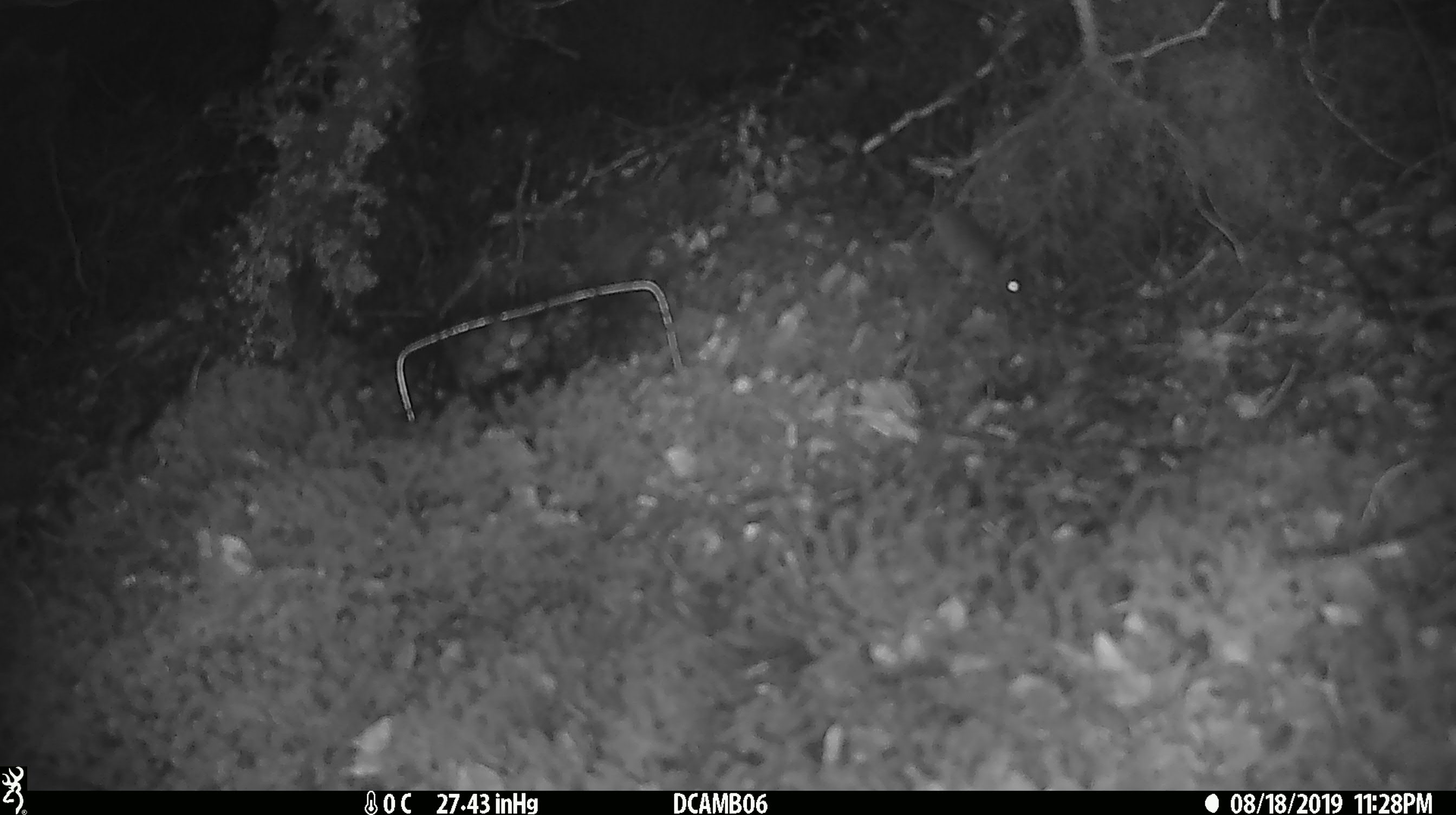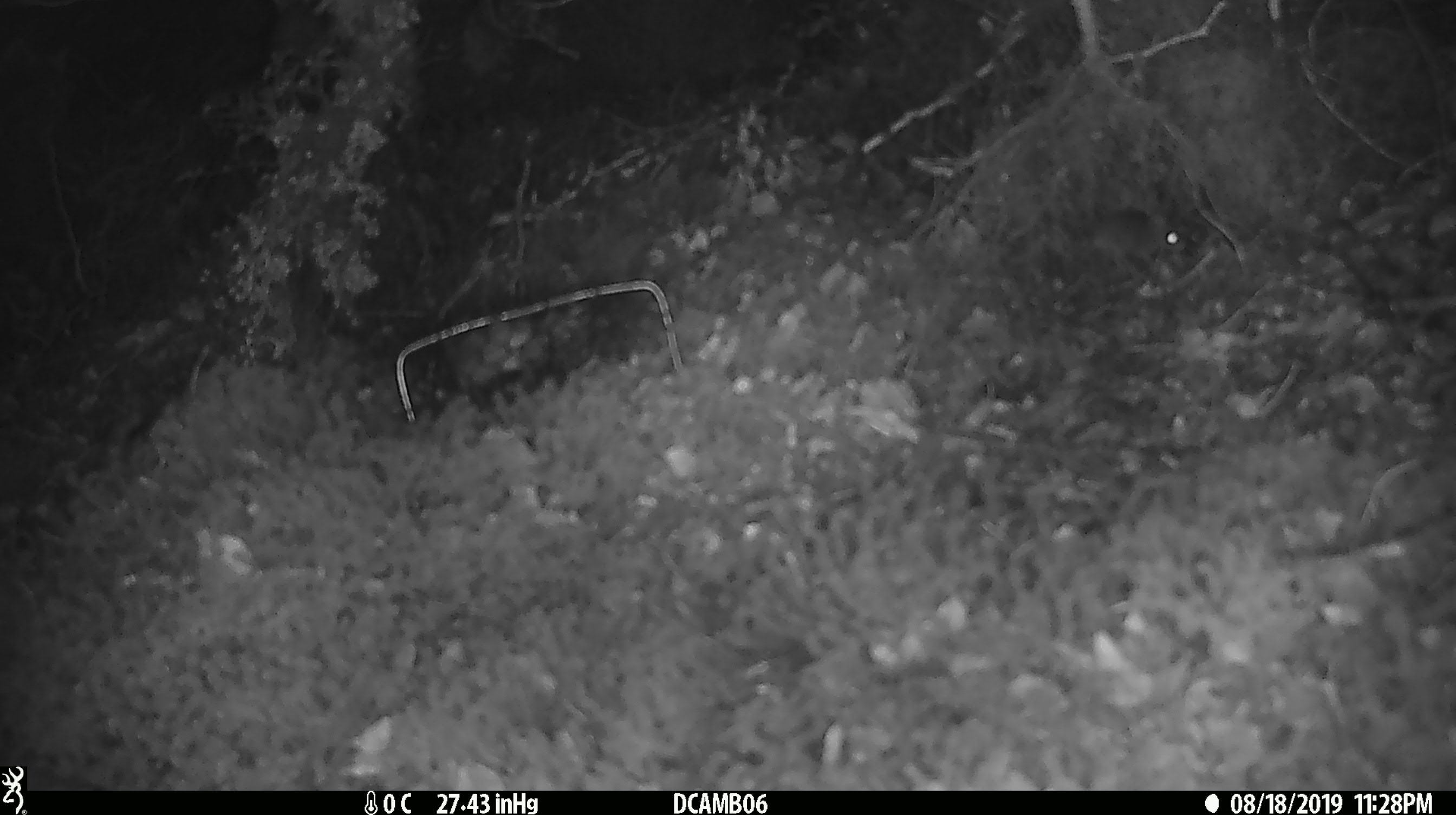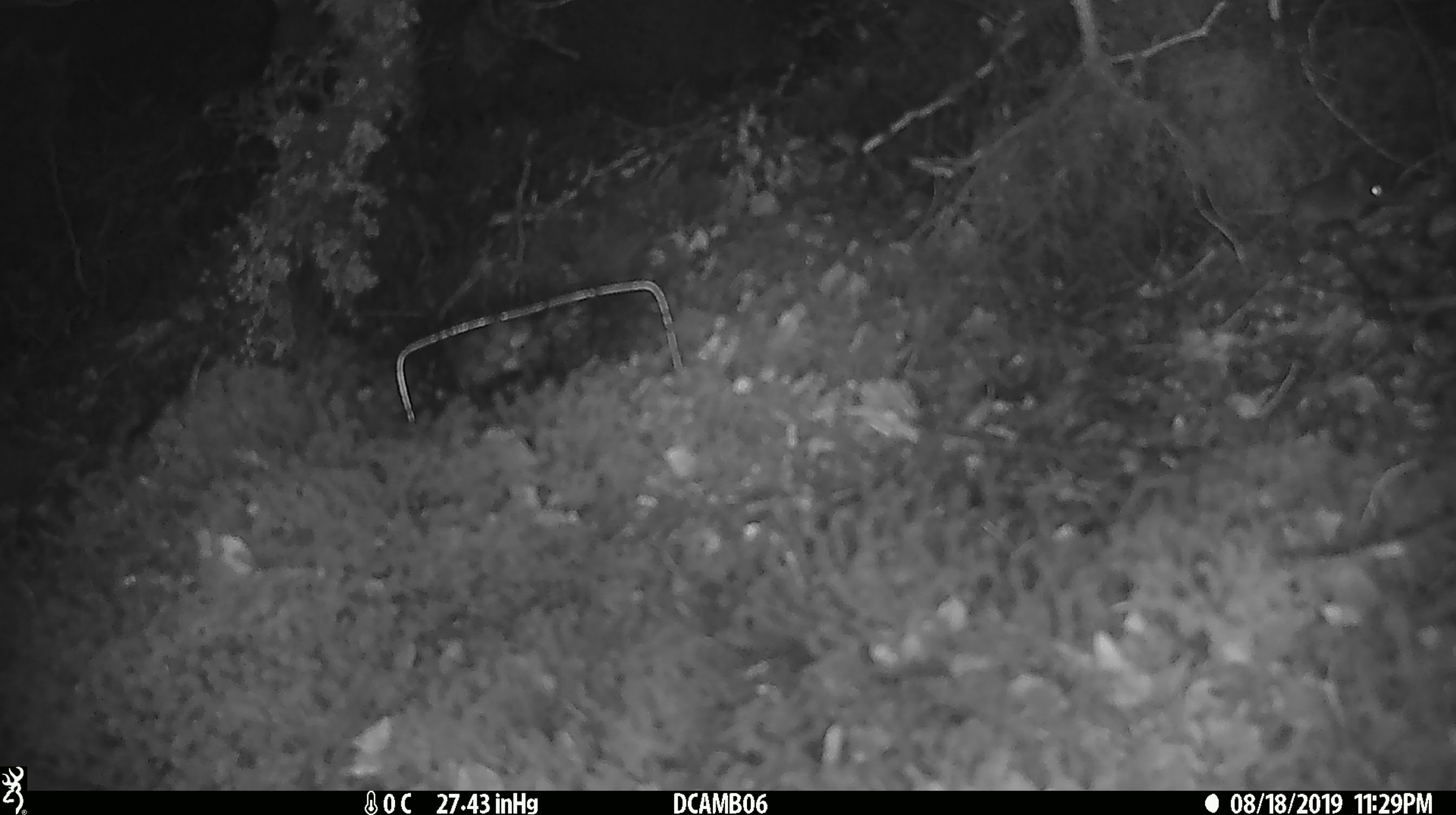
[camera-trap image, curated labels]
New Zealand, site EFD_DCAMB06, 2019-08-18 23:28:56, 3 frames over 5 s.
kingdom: Animalia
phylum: Chordata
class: Mammalia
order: Rodentia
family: Muridae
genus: Mus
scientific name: Mus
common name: mouse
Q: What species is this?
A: Mouse (Mus).